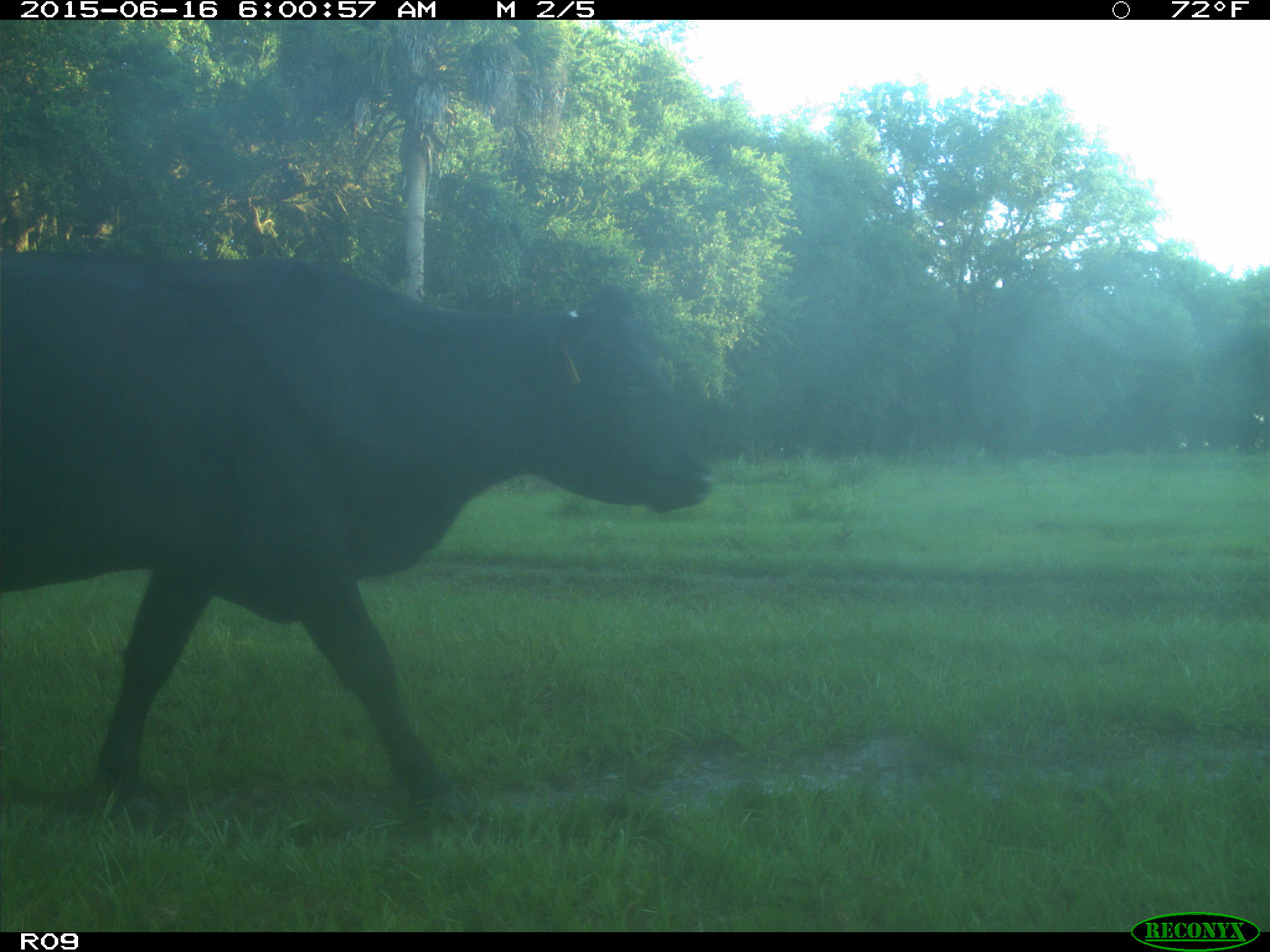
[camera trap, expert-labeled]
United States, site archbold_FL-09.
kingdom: Animalia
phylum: Chordata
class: Mammalia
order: Artiodactyla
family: Bovidae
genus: Bos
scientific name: Bos taurus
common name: domestic cow